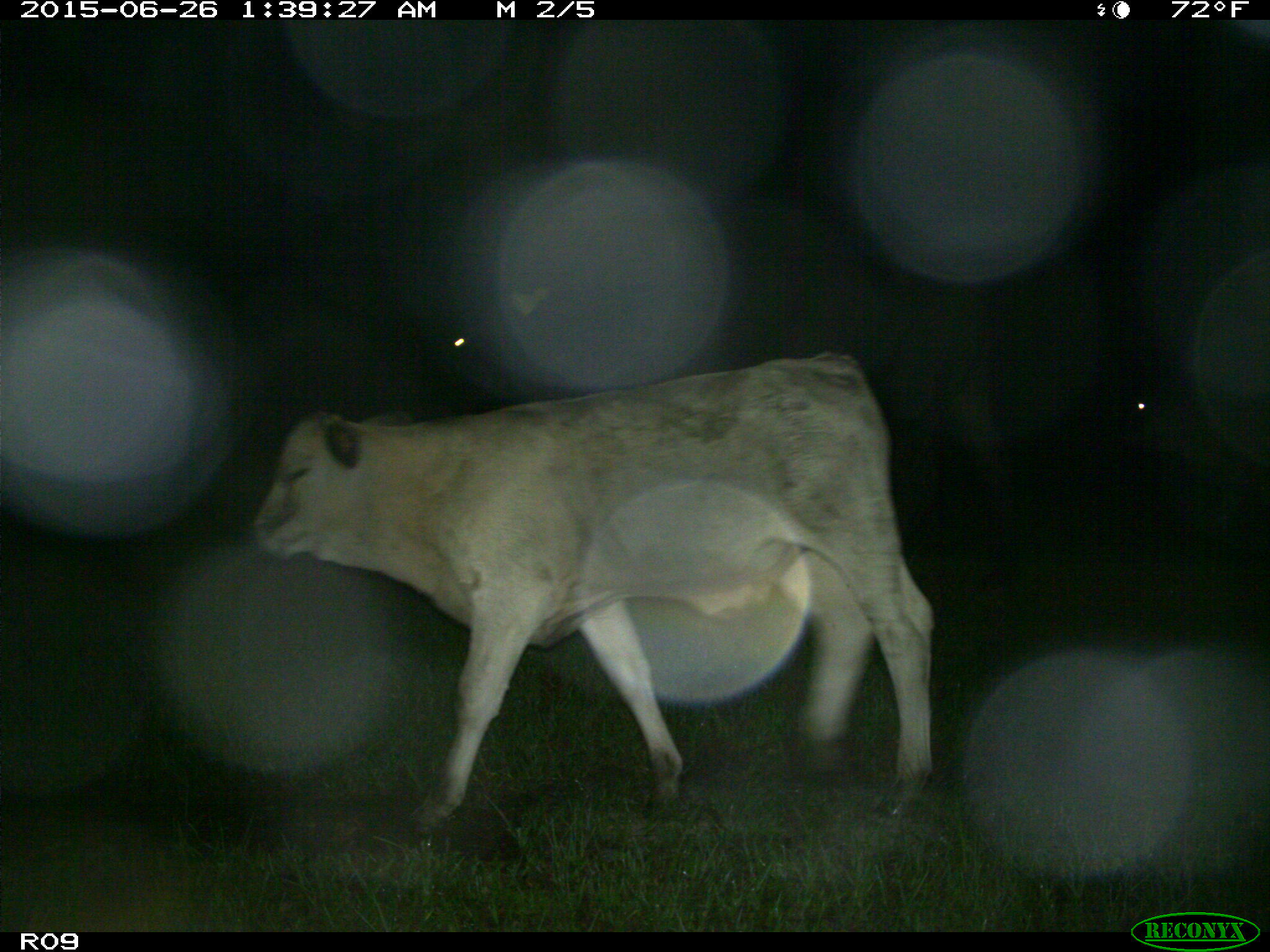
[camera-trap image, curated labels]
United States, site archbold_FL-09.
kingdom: Animalia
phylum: Chordata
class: Mammalia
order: Artiodactyla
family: Bovidae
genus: Bos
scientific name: Bos taurus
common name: domestic cow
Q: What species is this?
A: Bos taurus (domestic cow).